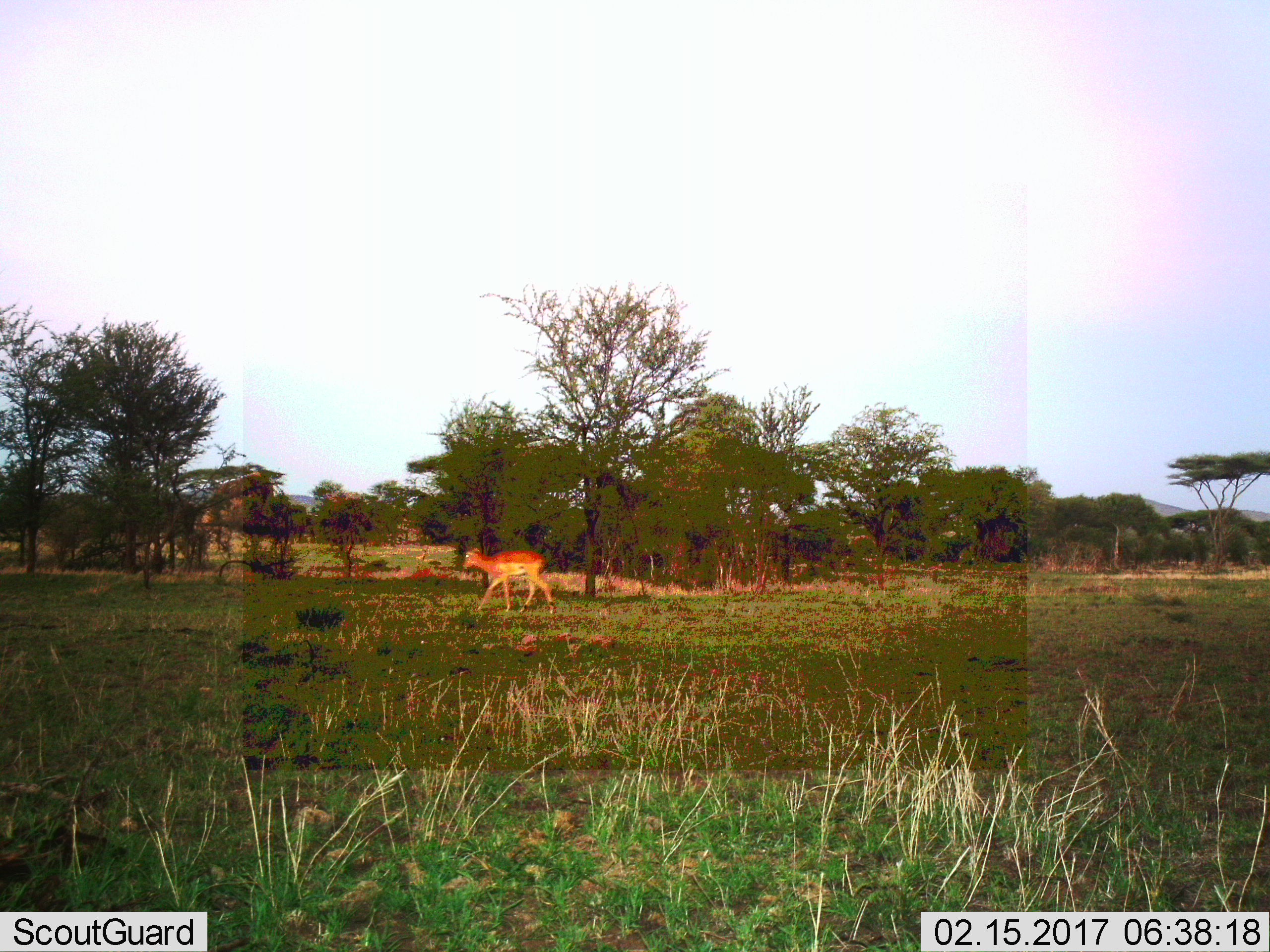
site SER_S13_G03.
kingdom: Animalia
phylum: Chordata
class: Mammalia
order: Artiodactyla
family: Bovidae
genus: Aepyceros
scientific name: Aepyceros melampus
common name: impala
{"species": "impala (Aepyceros melampus)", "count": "1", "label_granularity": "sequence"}